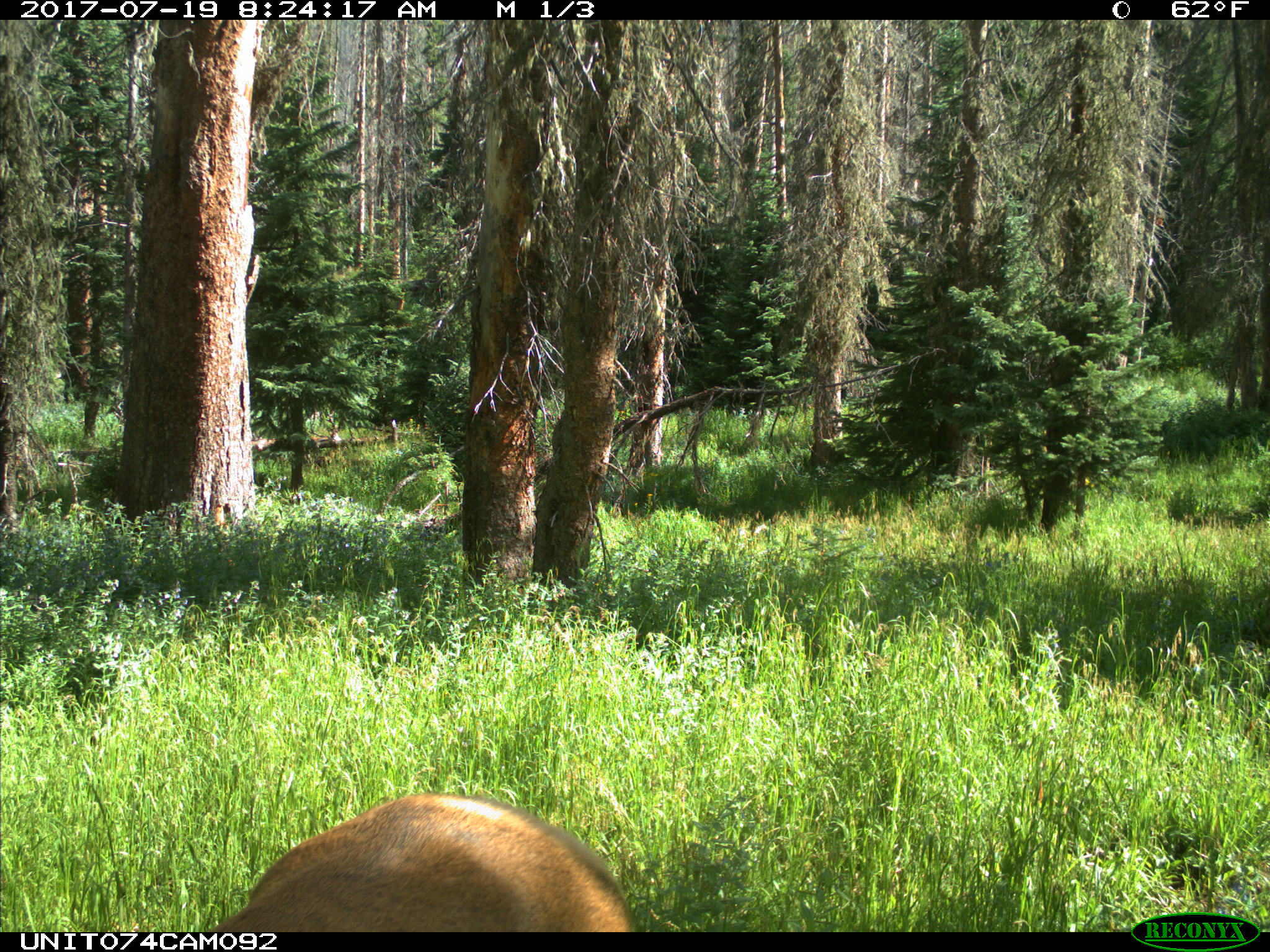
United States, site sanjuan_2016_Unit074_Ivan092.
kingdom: Animalia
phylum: Chordata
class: Mammalia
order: Artiodactyla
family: Cervidae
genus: Cervus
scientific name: Cervus elaphus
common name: red deer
Cervus elaphus (red deer).